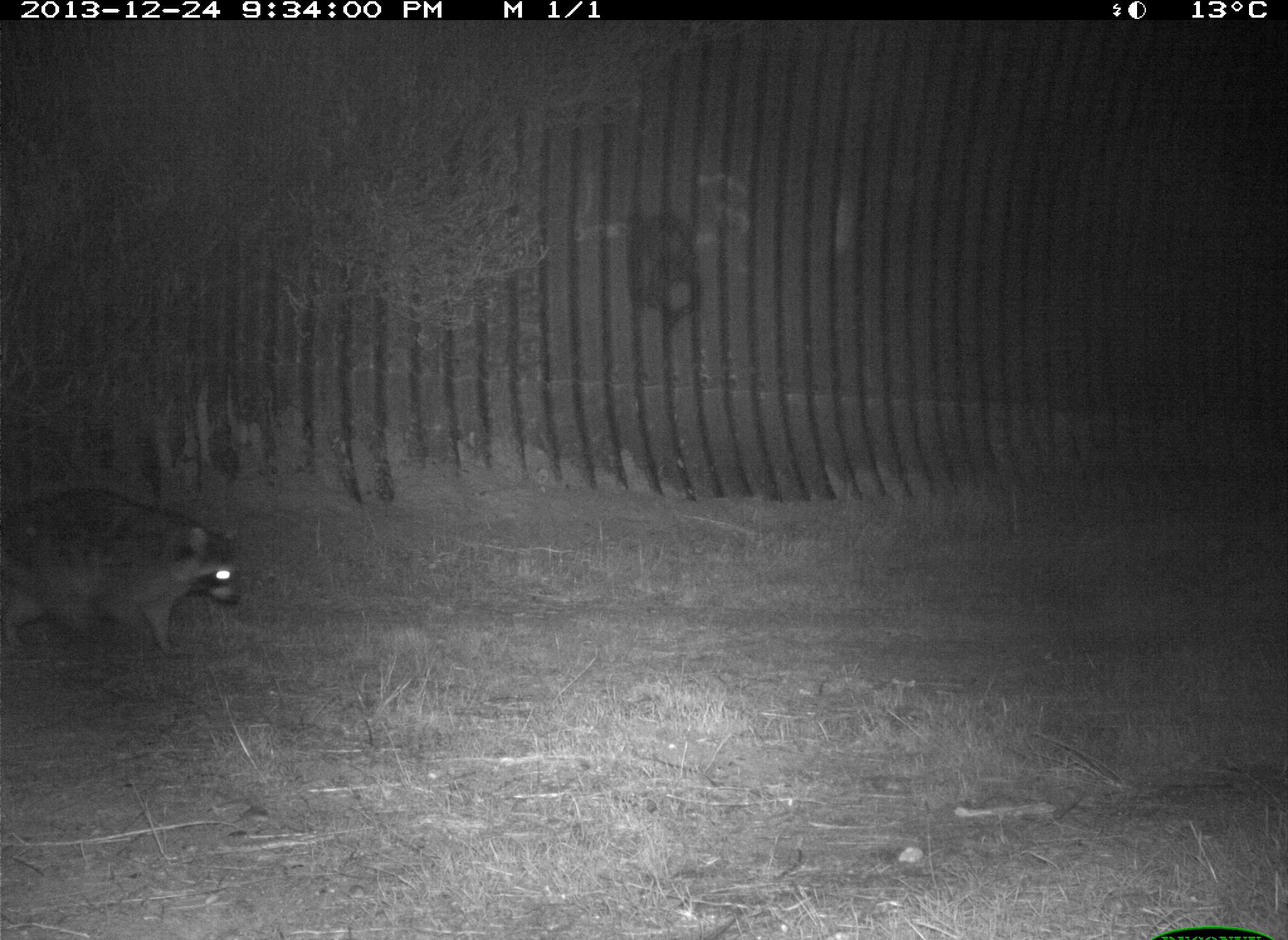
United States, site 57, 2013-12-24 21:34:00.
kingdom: Animalia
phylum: Chordata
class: Mammalia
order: Carnivora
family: Procyonidae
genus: Procyon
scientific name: Procyon lotor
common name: raccoon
Raccoon (Procyon lotor).